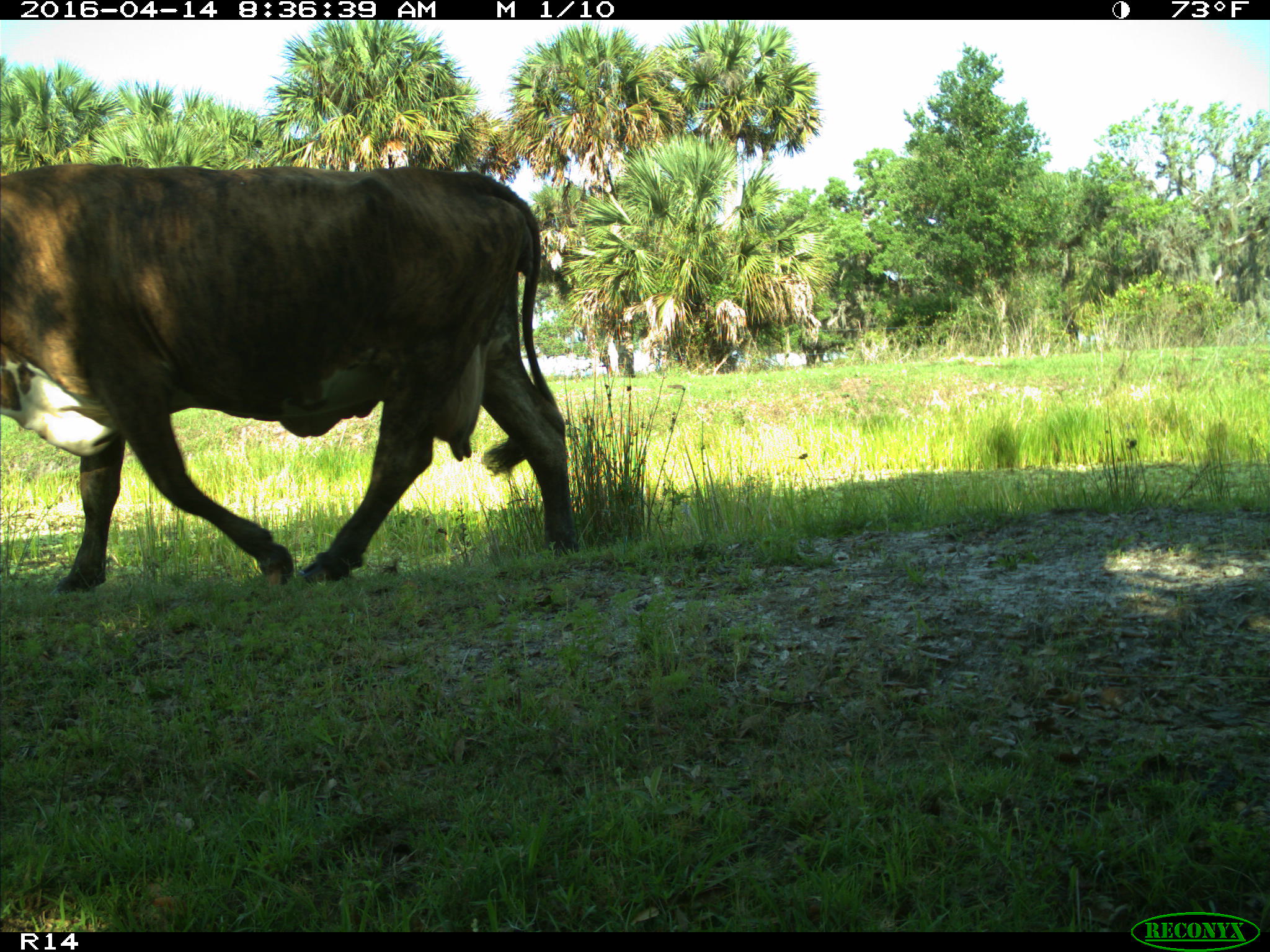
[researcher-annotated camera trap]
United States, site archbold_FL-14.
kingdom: Animalia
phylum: Chordata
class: Mammalia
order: Artiodactyla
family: Bovidae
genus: Bos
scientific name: Bos taurus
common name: domestic cow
Bos taurus (domestic cow).